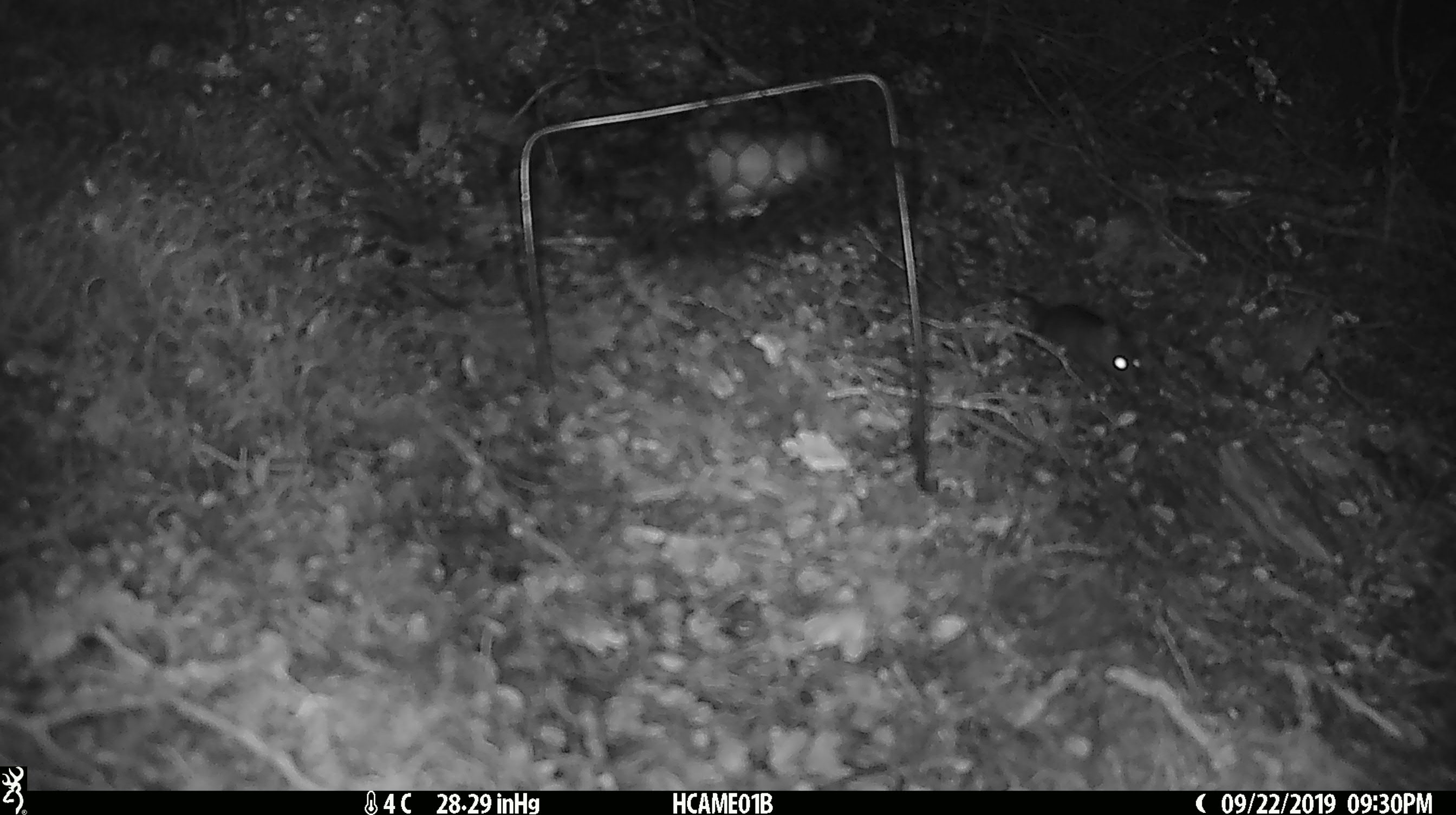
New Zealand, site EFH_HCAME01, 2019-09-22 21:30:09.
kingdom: Animalia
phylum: Chordata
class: Mammalia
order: Rodentia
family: Muridae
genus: Mus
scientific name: Mus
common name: mouse